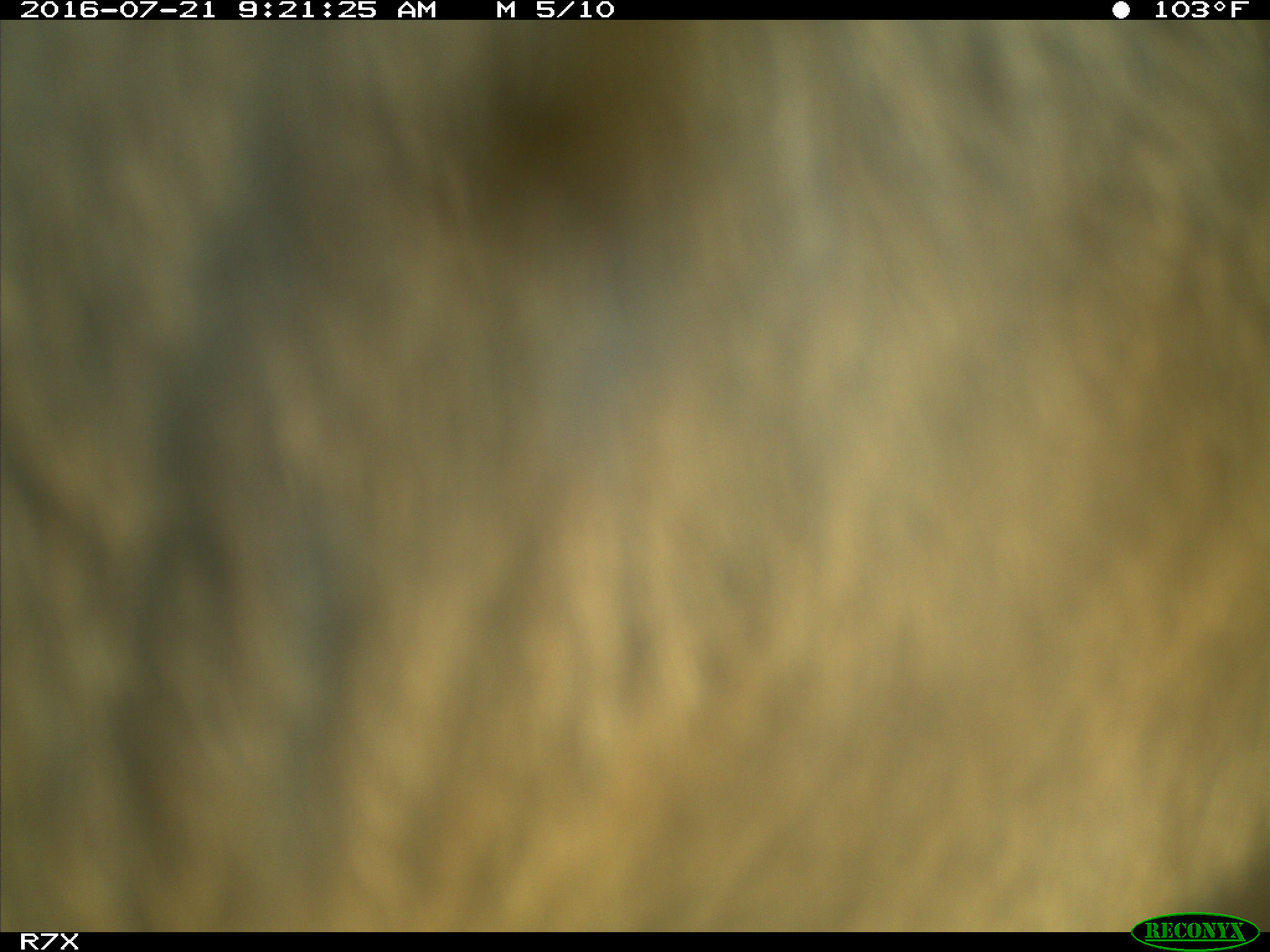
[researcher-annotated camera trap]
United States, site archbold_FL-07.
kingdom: Animalia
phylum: Chordata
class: Mammalia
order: Artiodactyla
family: Bovidae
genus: Bos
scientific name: Bos taurus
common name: domestic cow